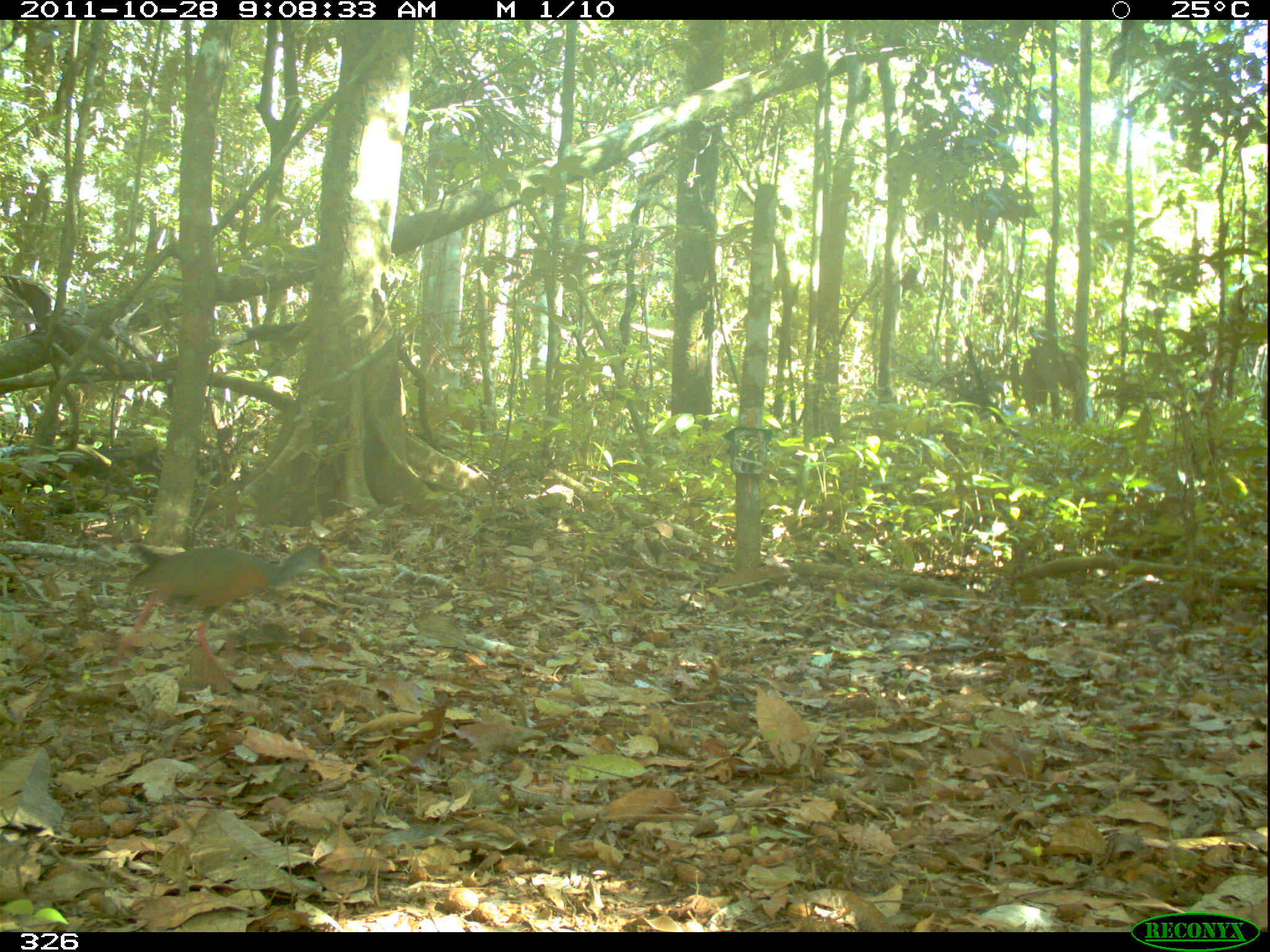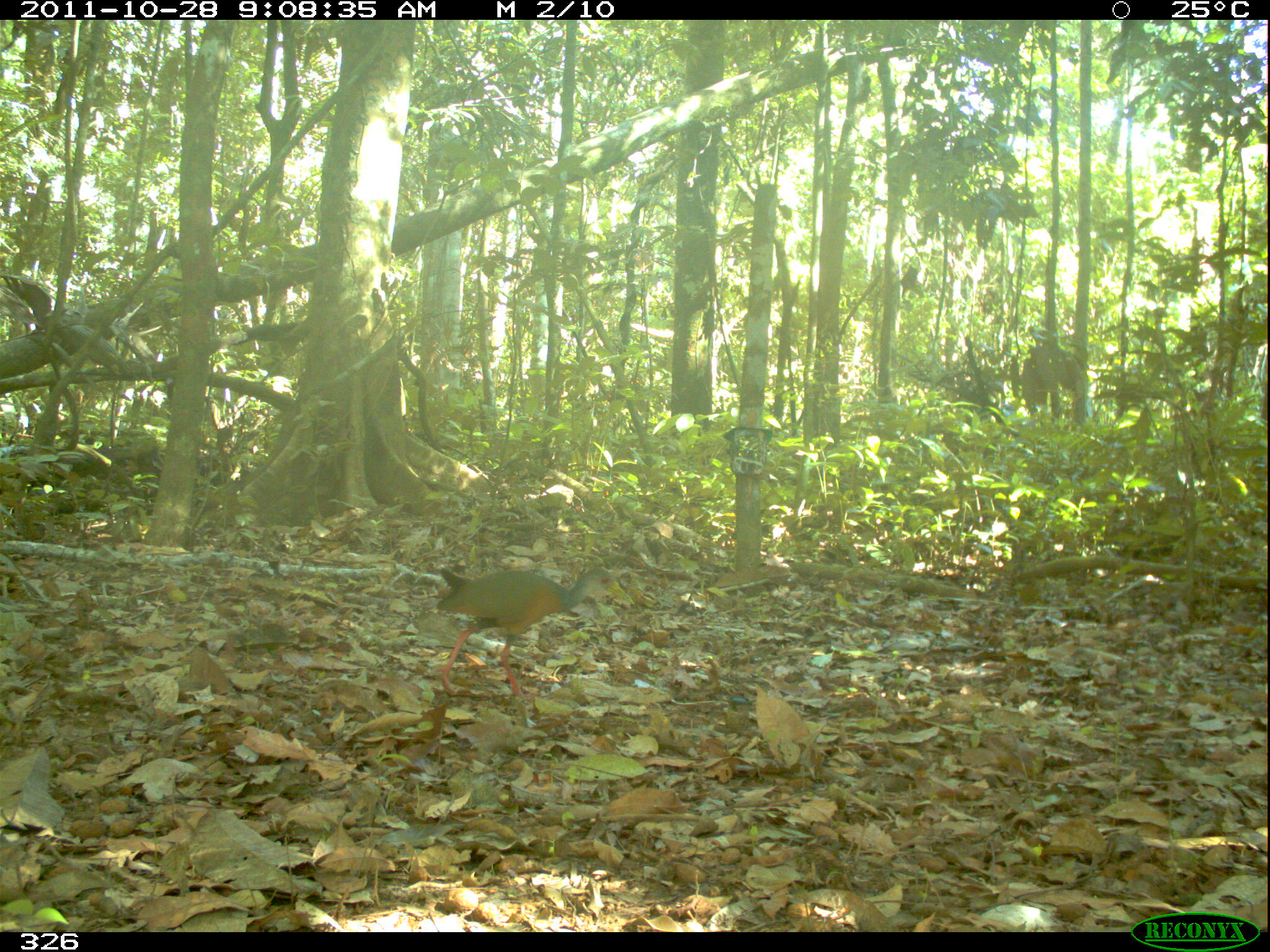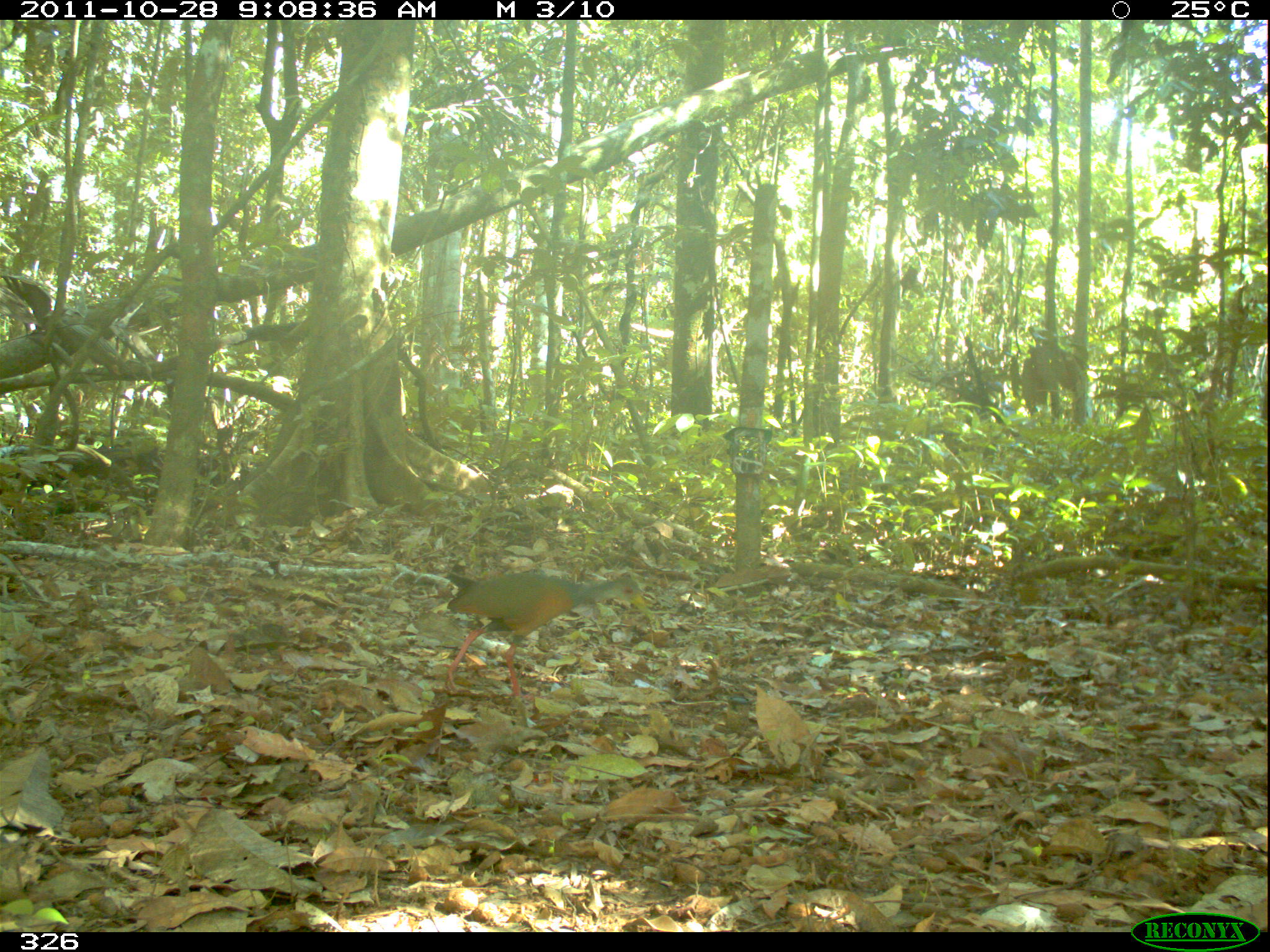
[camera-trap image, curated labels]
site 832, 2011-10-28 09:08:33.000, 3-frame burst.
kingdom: Animalia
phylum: Chordata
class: Aves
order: Gruiformes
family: Rallidae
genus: Aramides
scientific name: Aramides cajaneus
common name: gray-cowled wood-rail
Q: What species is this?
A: Aramides cajaneus (gray-cowled wood-rail).